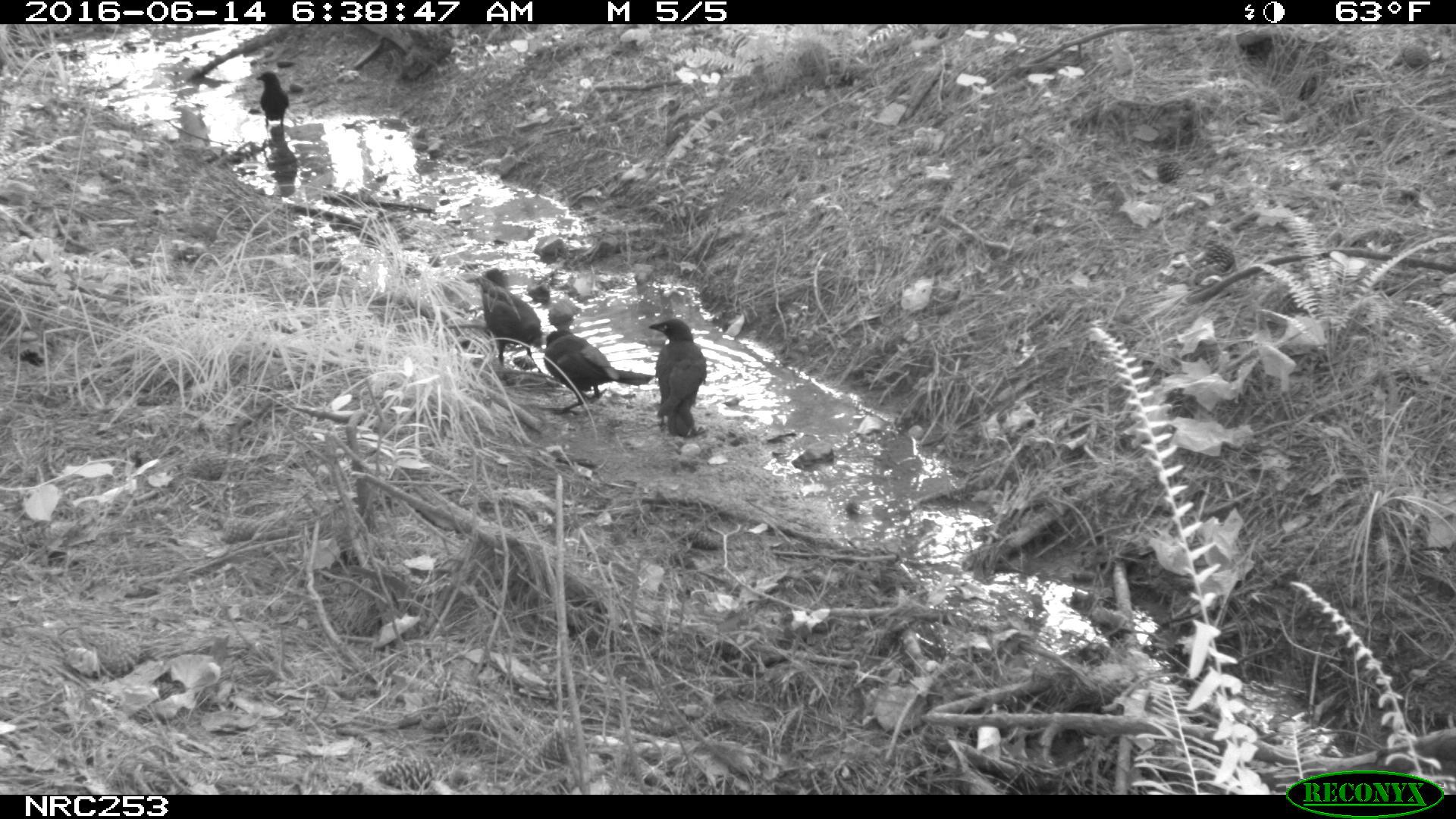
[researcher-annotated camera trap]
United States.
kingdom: Animalia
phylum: Chordata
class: Aves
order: Passeriformes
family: Corvidae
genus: Corvus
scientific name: Corvus brachyrhynchos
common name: american crow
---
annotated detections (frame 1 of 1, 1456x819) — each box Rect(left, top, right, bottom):
American Crow: Rect(535, 313, 657, 404); Rect(474, 268, 552, 367); Rect(648, 317, 705, 433); Rect(248, 56, 297, 137)